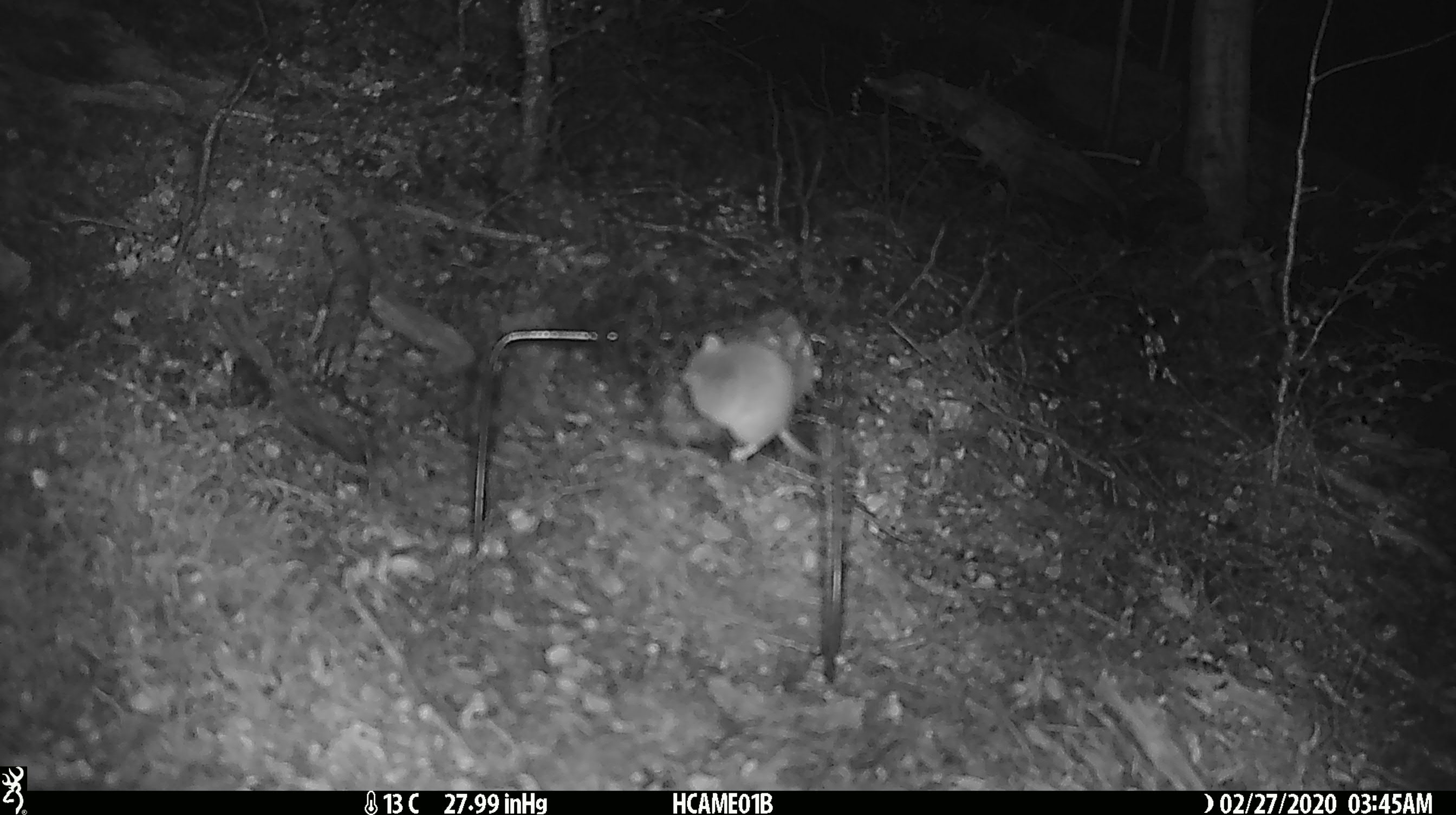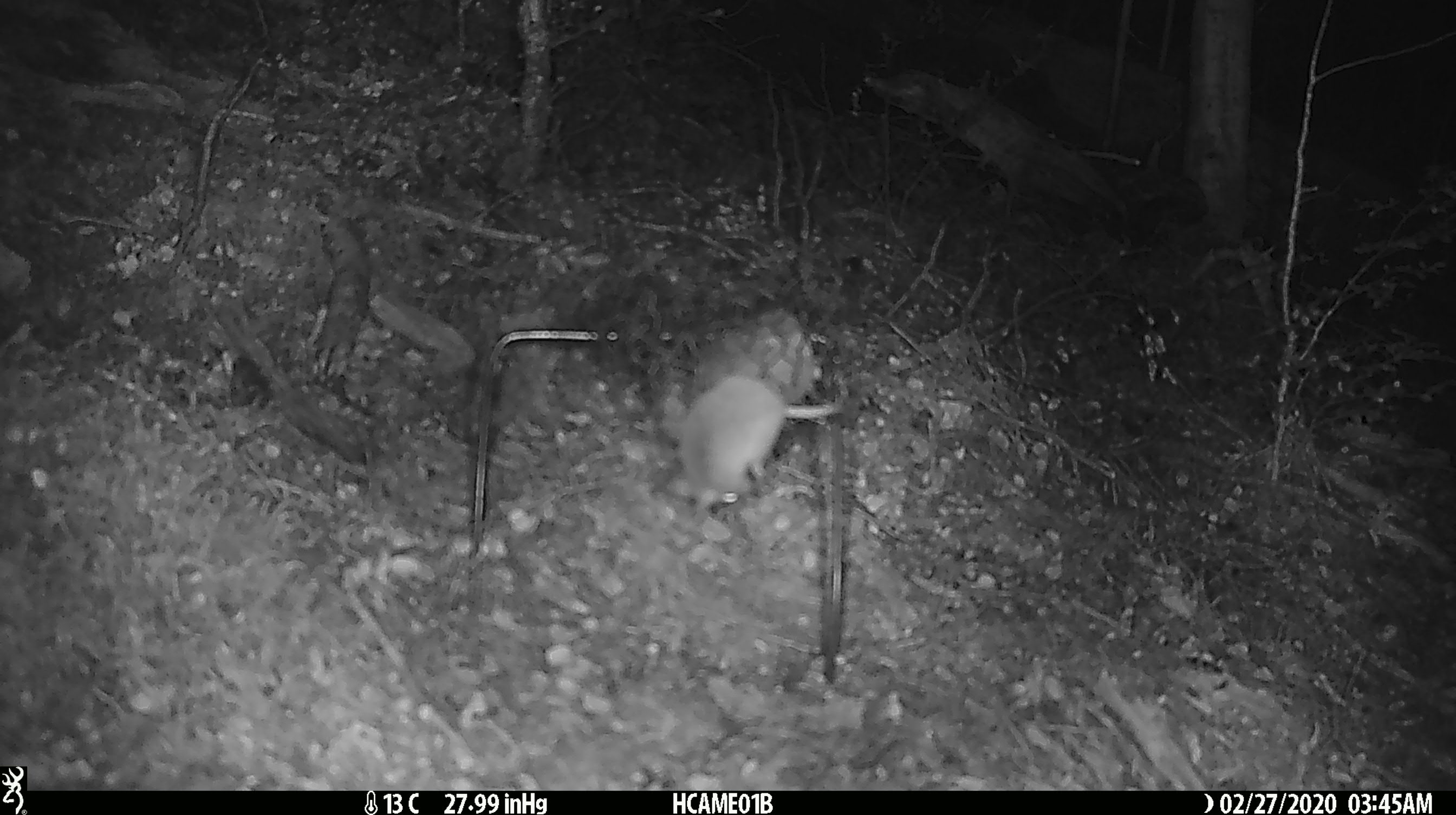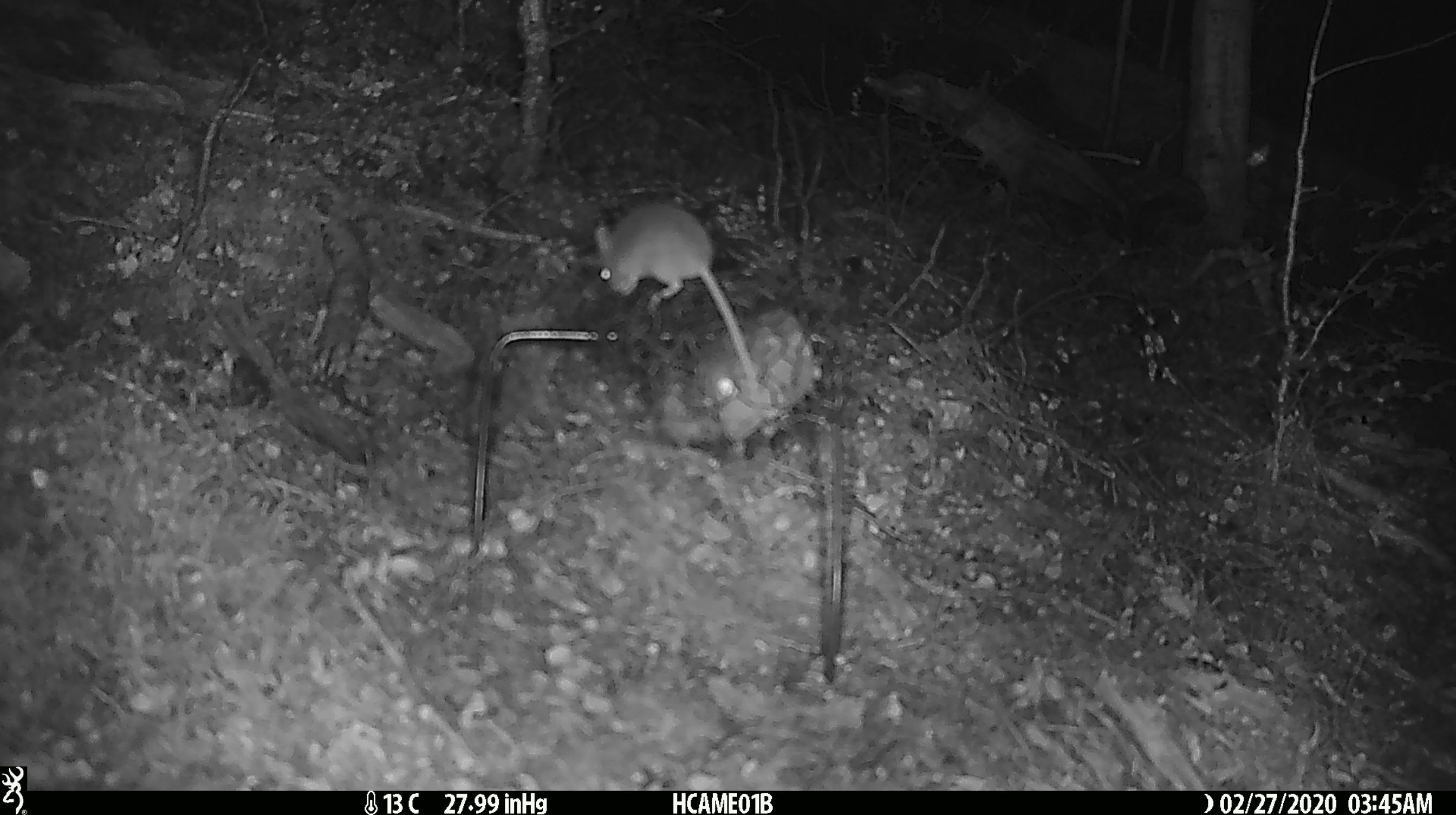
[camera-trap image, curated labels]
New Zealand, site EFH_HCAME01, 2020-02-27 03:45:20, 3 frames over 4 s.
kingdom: Animalia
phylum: Chordata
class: Mammalia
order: Rodentia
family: Muridae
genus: Mus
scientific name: Mus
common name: mouse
Mouse (Mus).